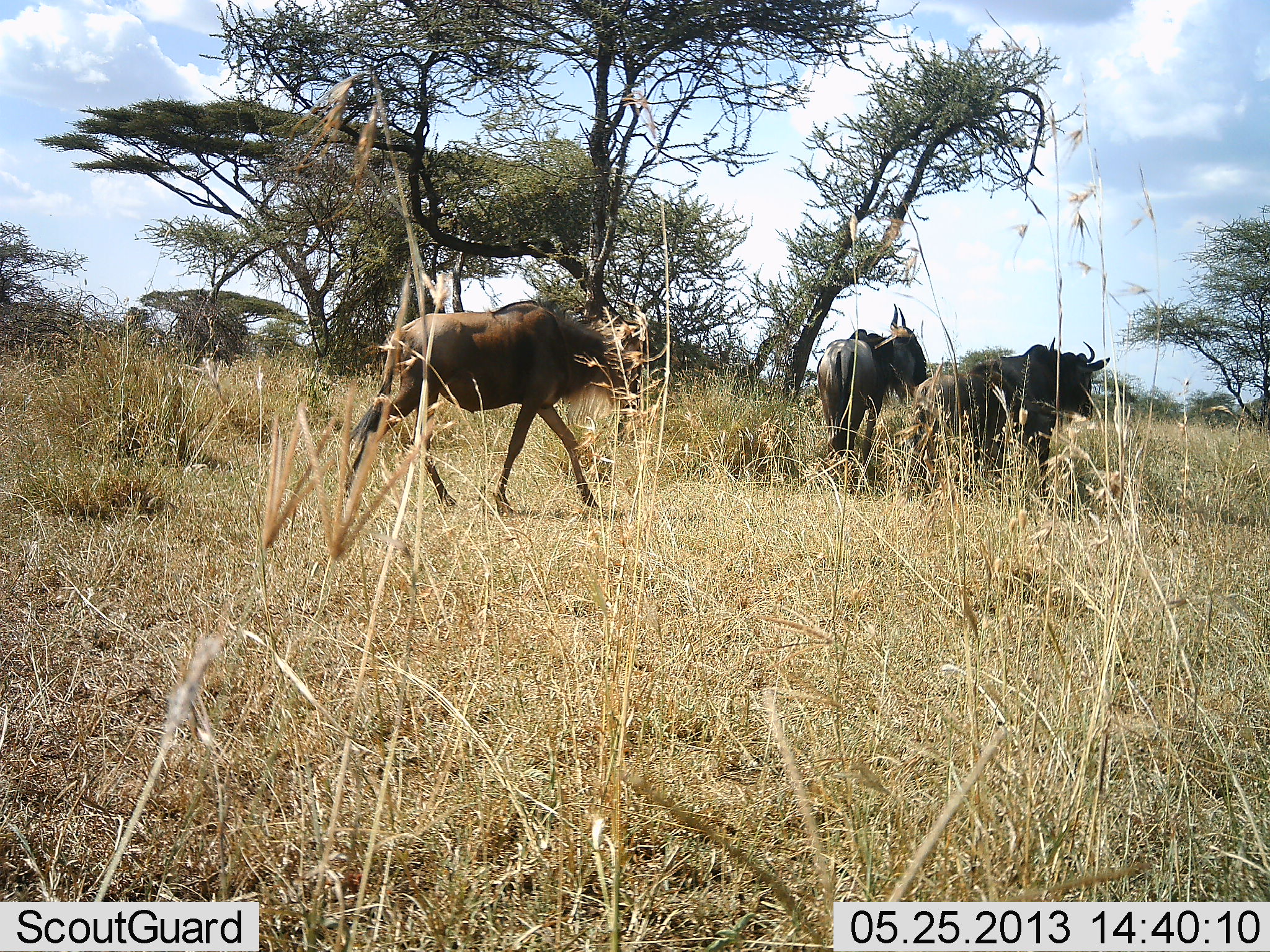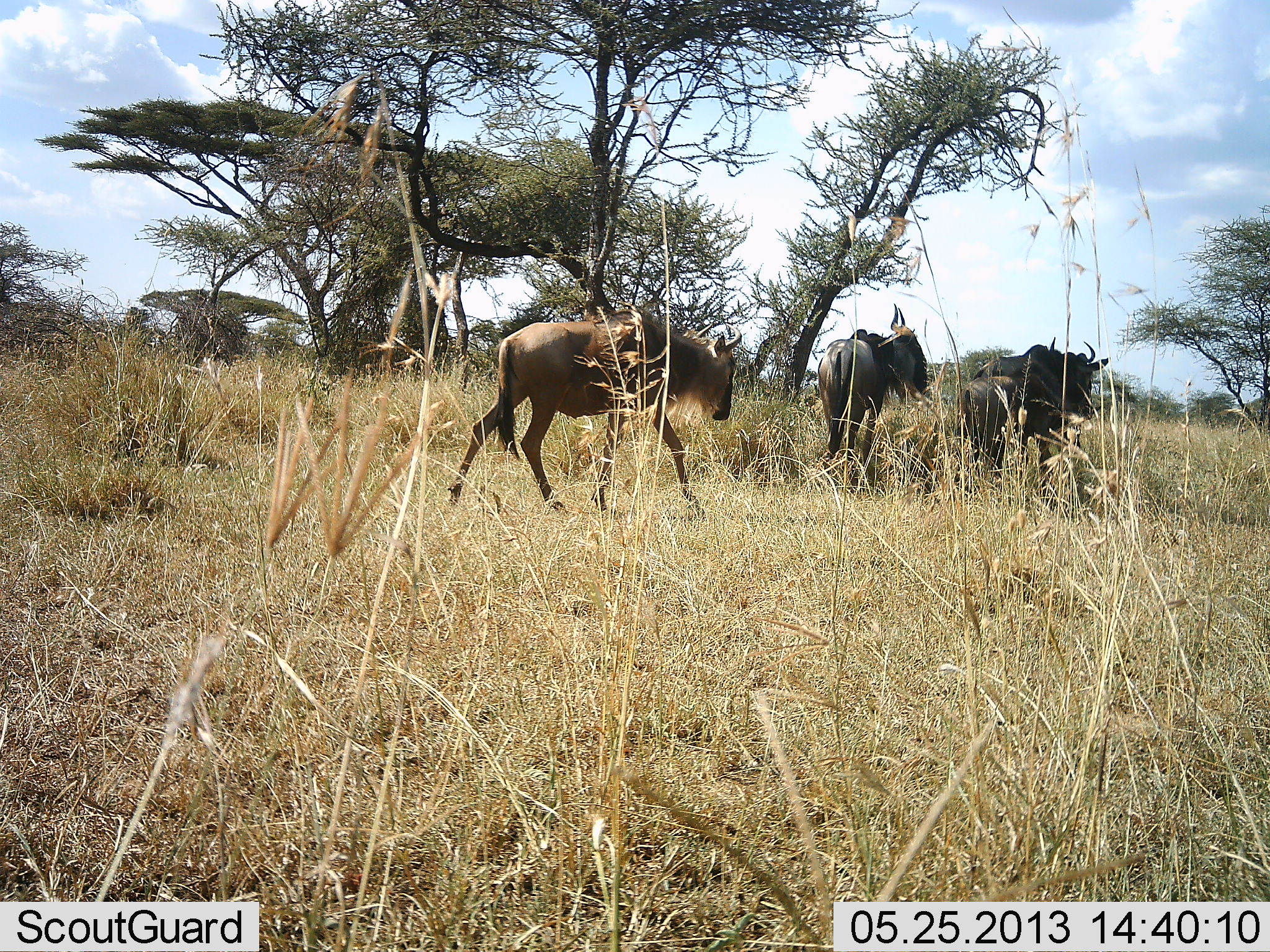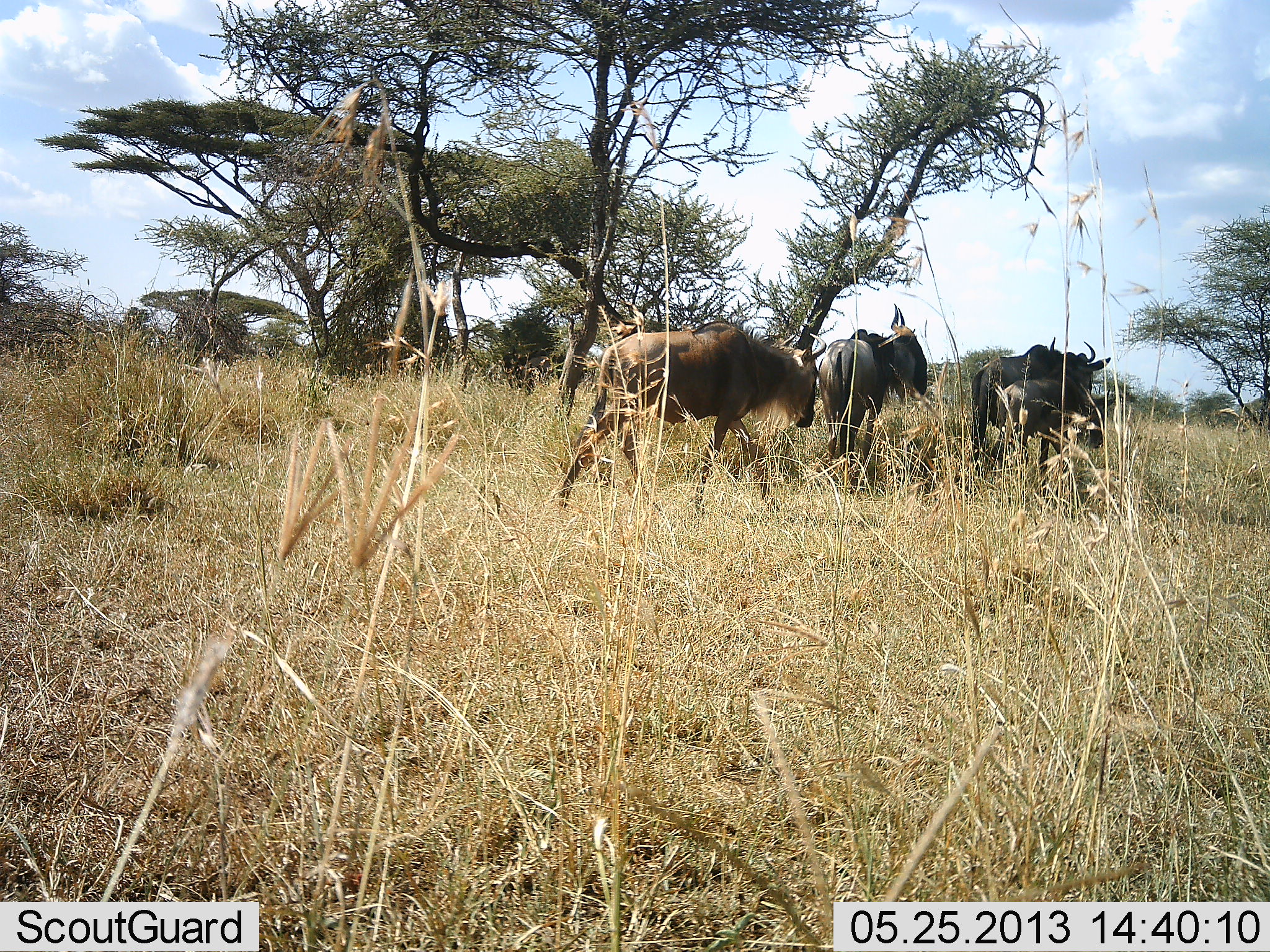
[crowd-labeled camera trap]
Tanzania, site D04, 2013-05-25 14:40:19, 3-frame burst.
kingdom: Animalia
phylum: Chordata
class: Mammalia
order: Artiodactyla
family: Bovidae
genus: Connochaetes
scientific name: Connochaetes taurinus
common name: blue wildebeest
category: wildebeest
Wildebeest (blue wildebeest) (Connochaetes taurinus), count 4. Behavior (volunteer vote fractions): standing 60%, resting 0%, moving 100%, interacting 0%. Young present (vote fraction): 50%. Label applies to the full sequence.